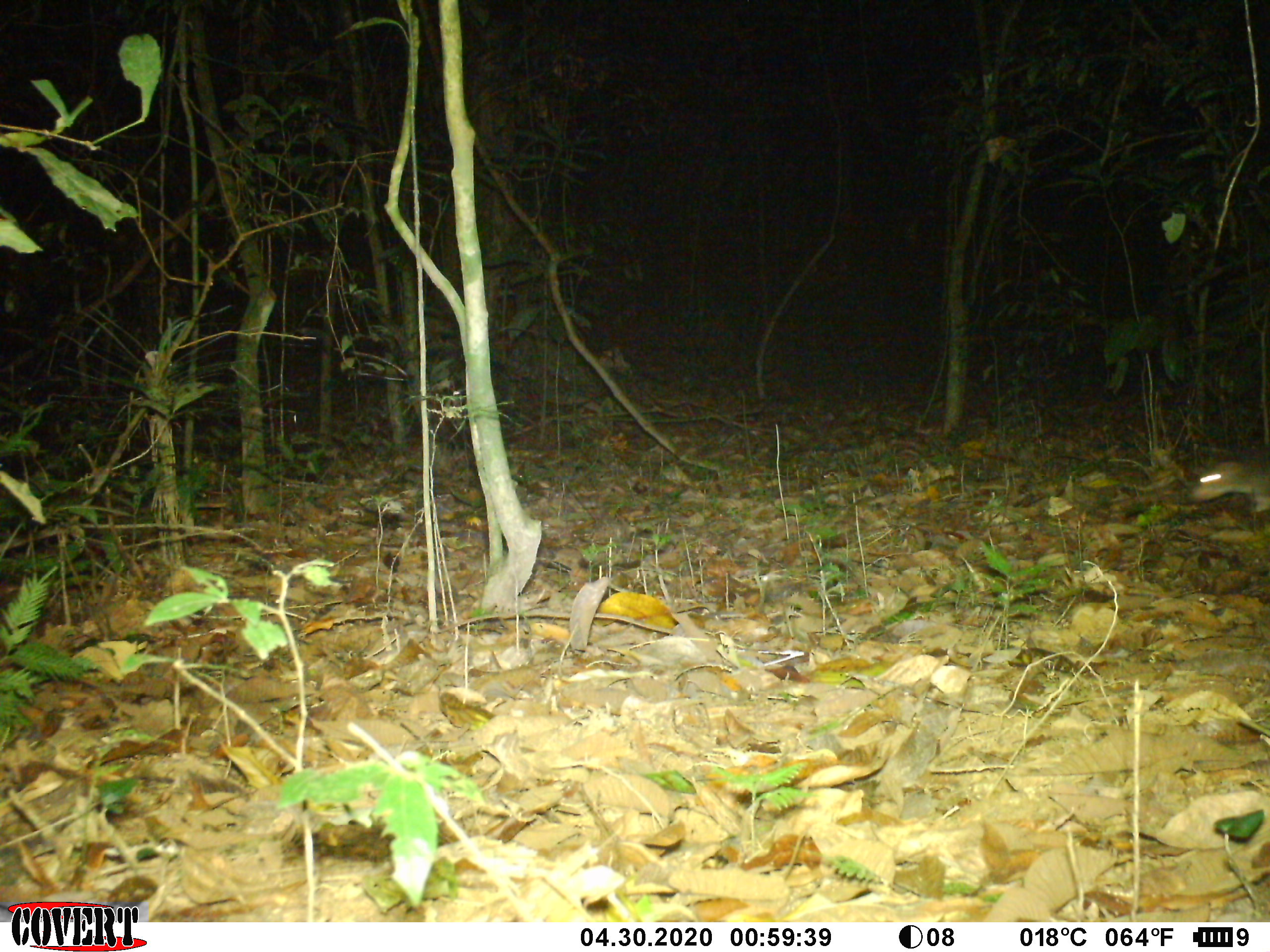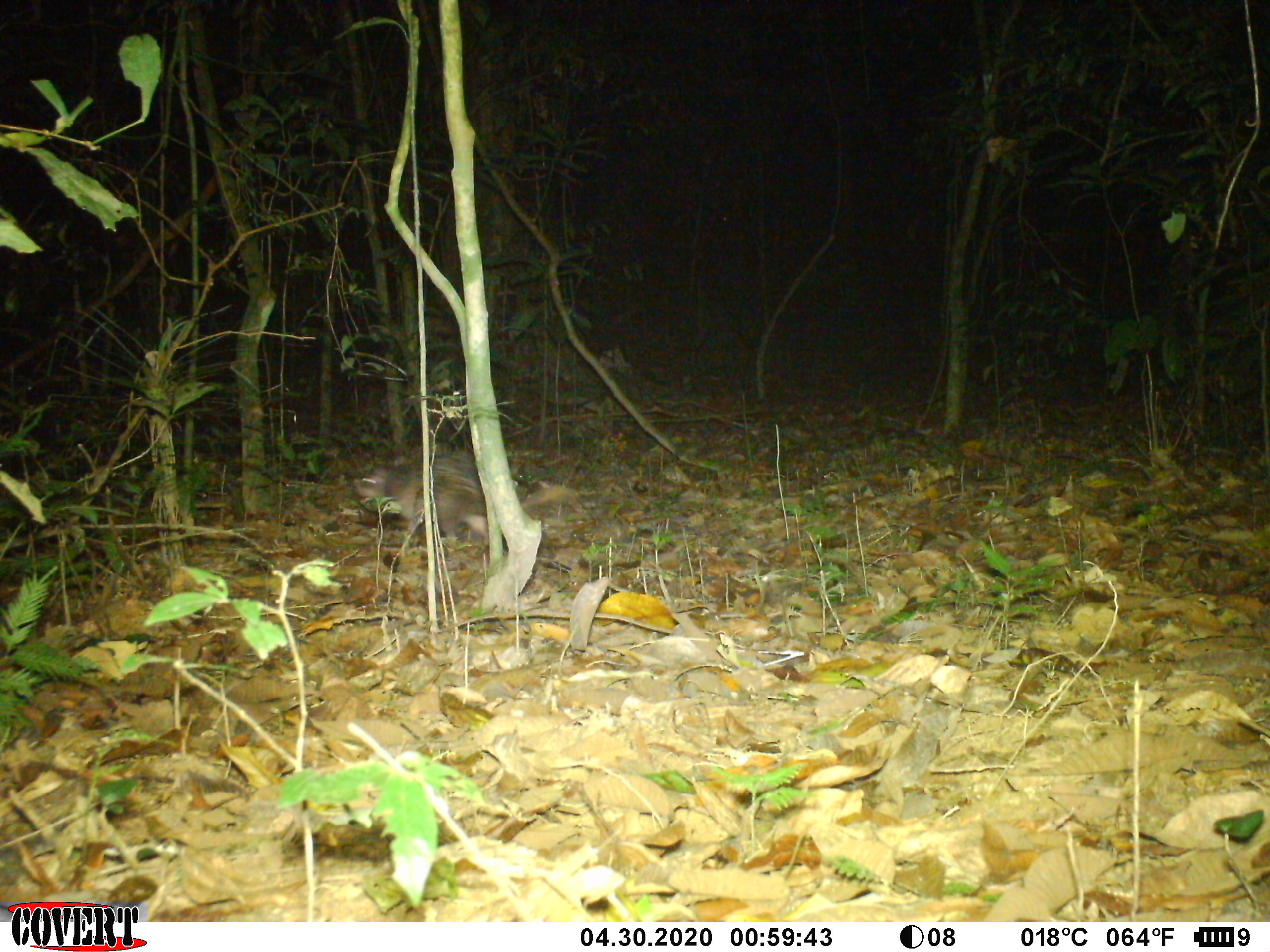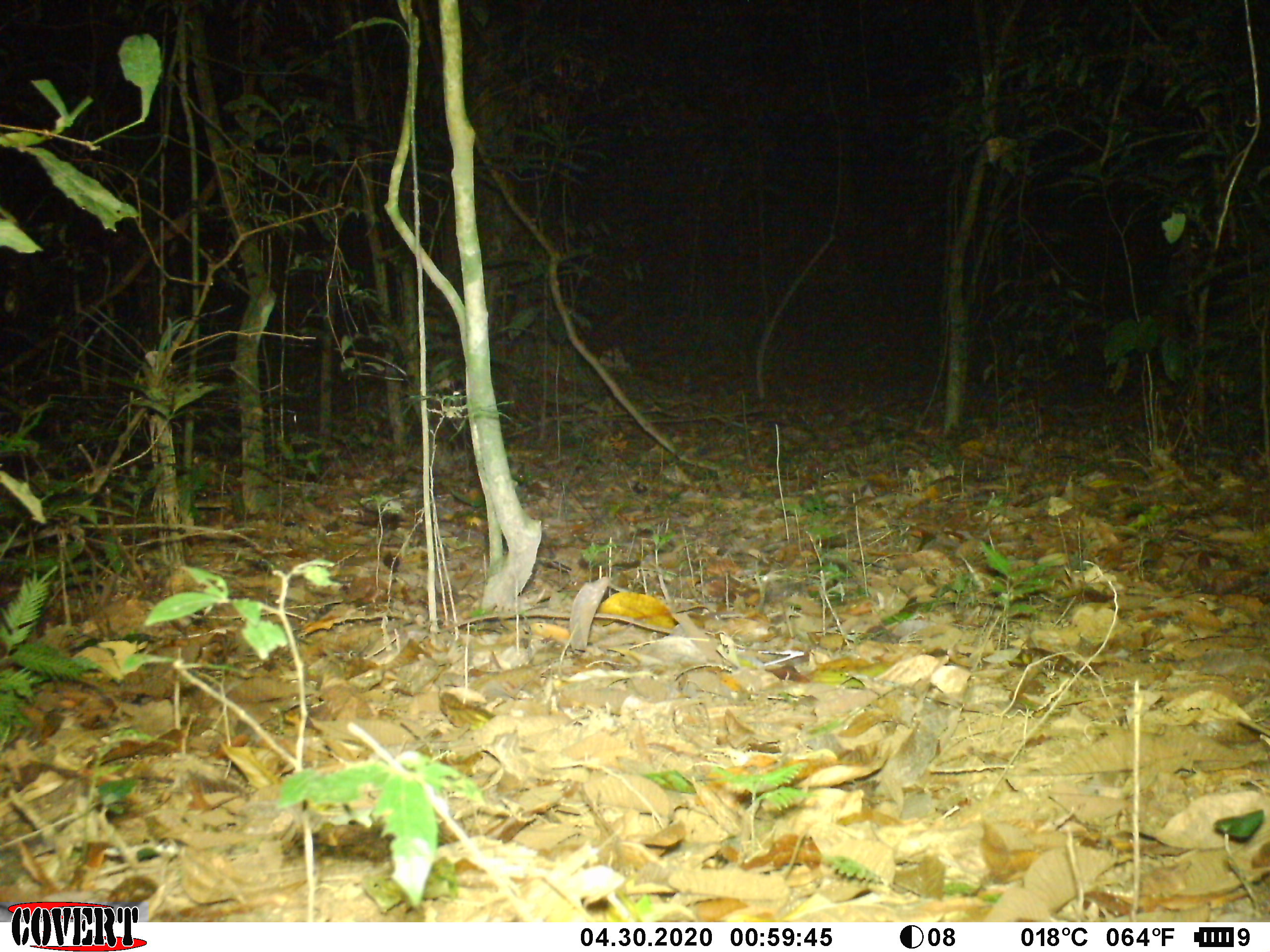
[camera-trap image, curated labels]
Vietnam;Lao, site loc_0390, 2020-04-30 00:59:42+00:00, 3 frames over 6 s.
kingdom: Animalia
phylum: Chordata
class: Mammalia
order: Rodentia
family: Hystricidae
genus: Atherurus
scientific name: Atherurus macrourus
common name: asiatic brush-tailed porcupine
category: asiatic brush tailed porcupine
Asiatic brush tailed porcupine (asiatic brush-tailed porcupine) (Atherurus macrourus). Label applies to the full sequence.